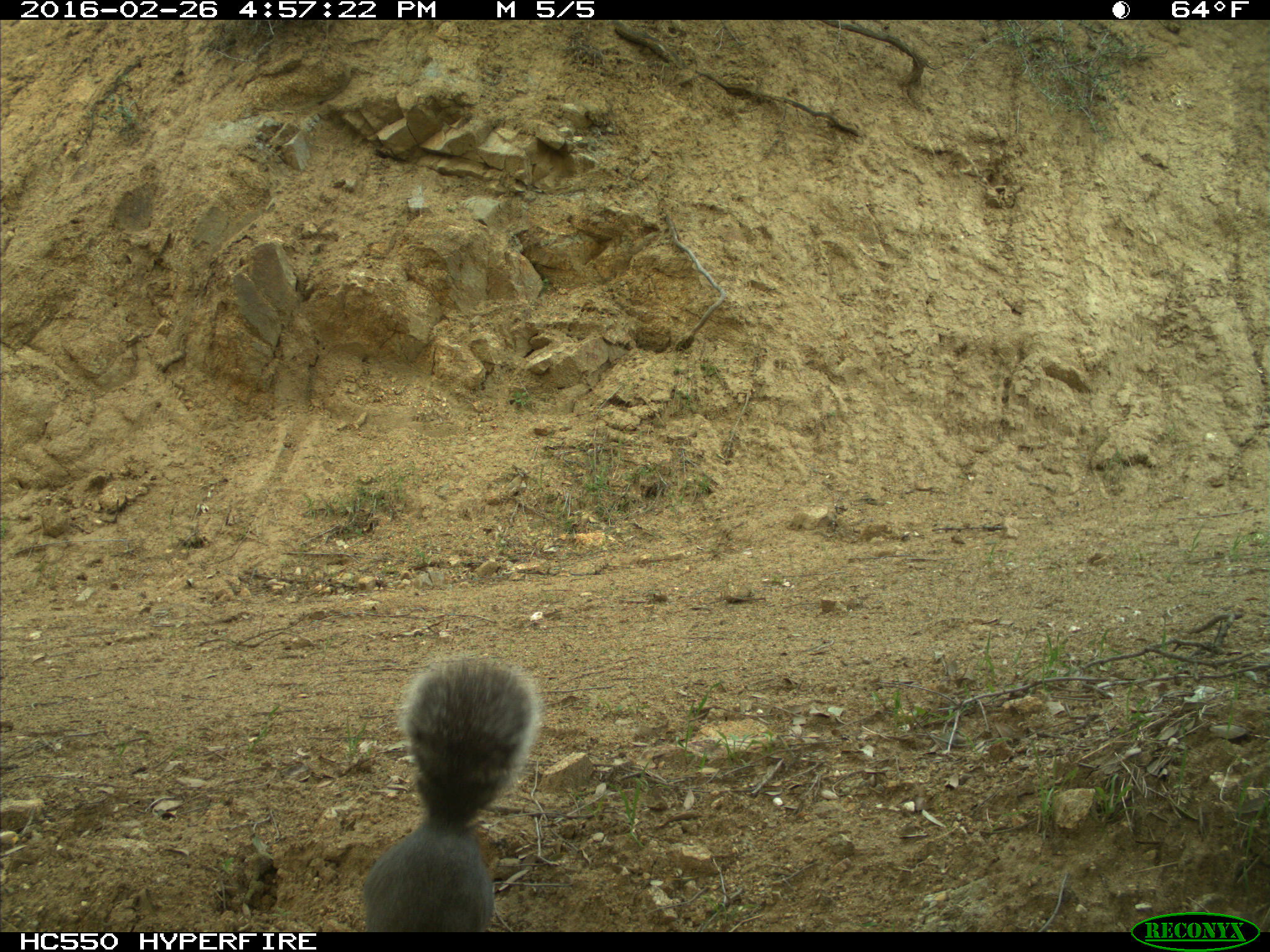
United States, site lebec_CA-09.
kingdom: Animalia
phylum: Chordata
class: Mammalia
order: Rodentia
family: Sciuridae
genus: Sciurus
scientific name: Sciurus carolinensis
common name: eastern gray squirrel